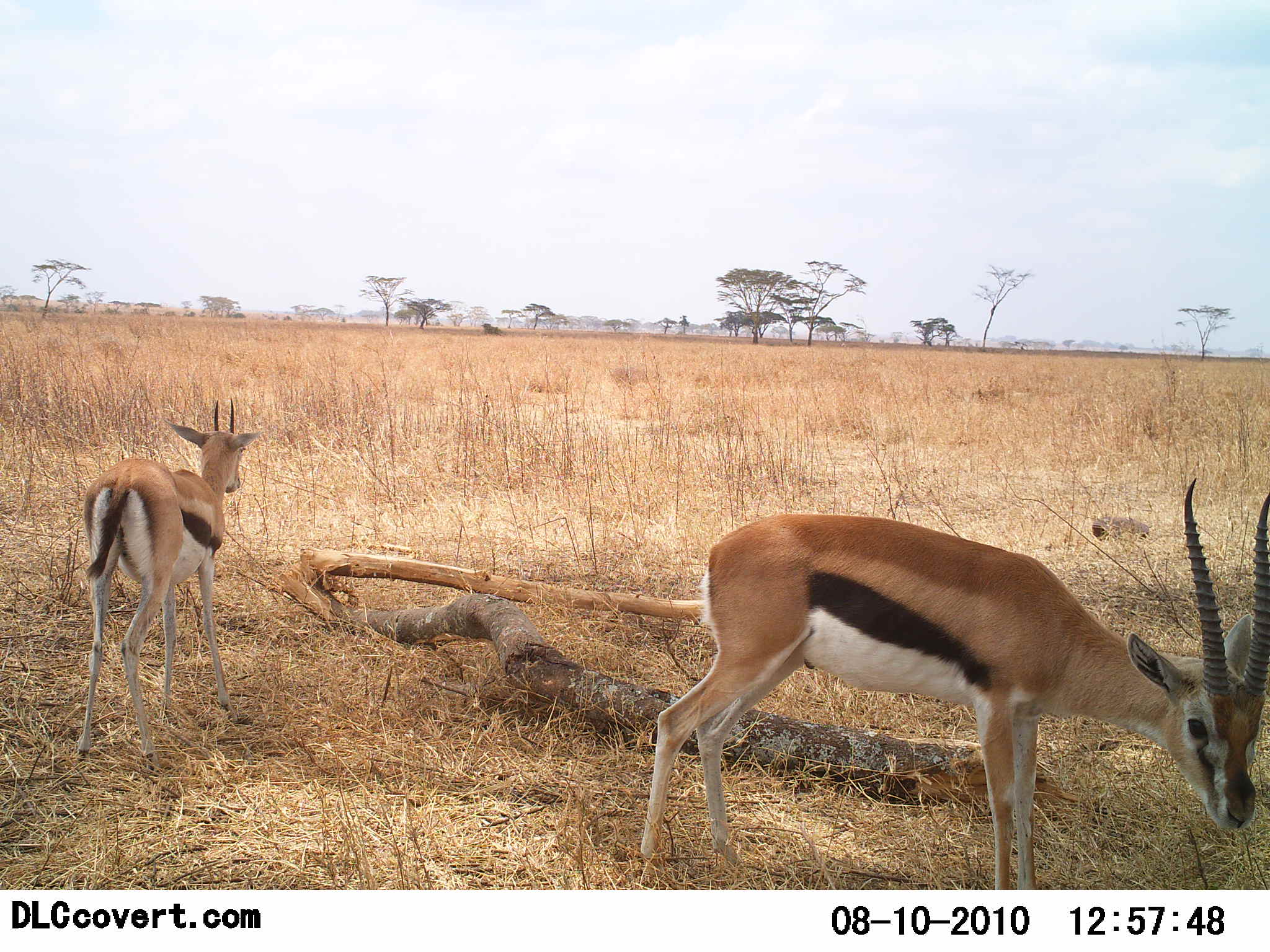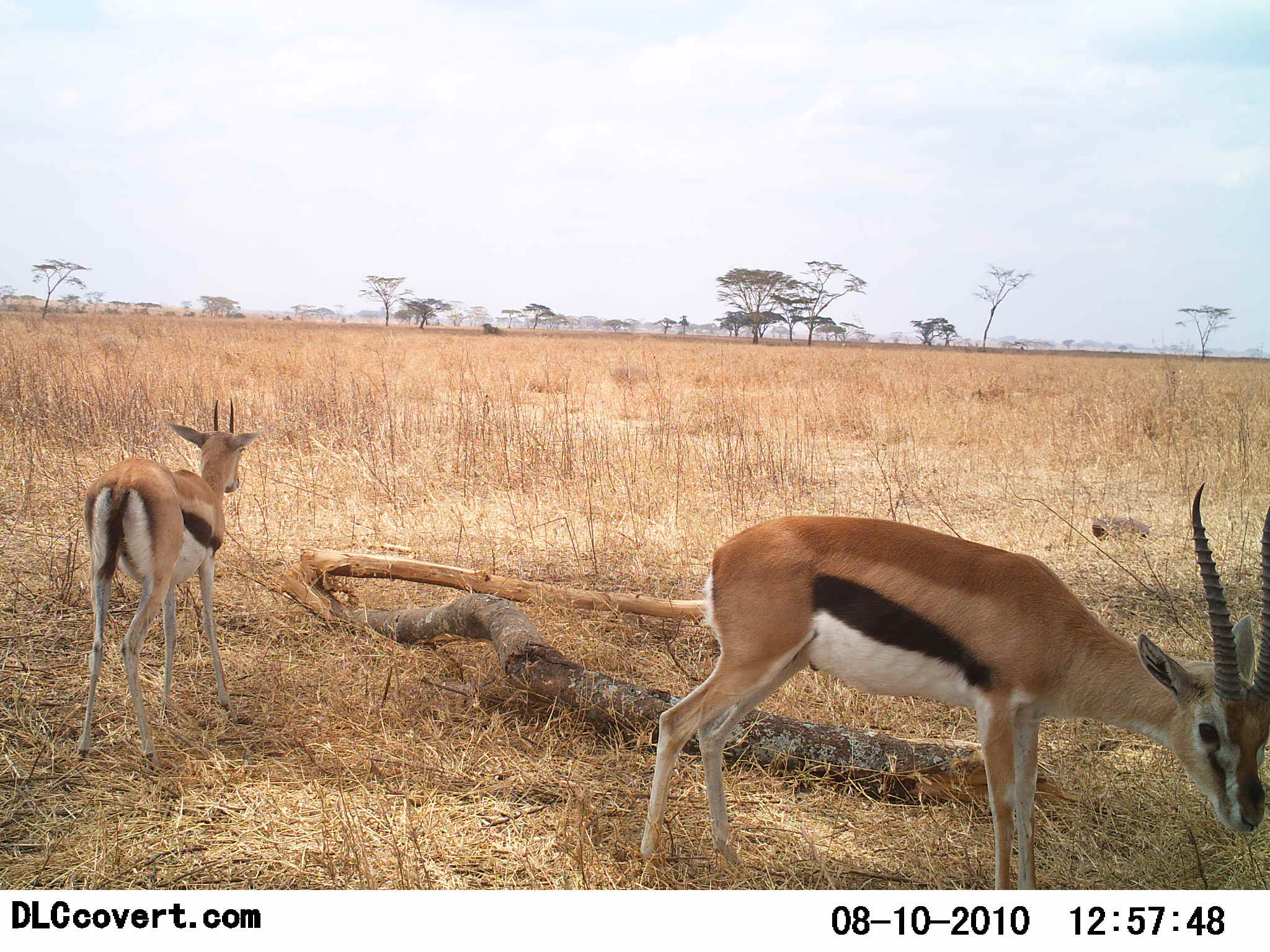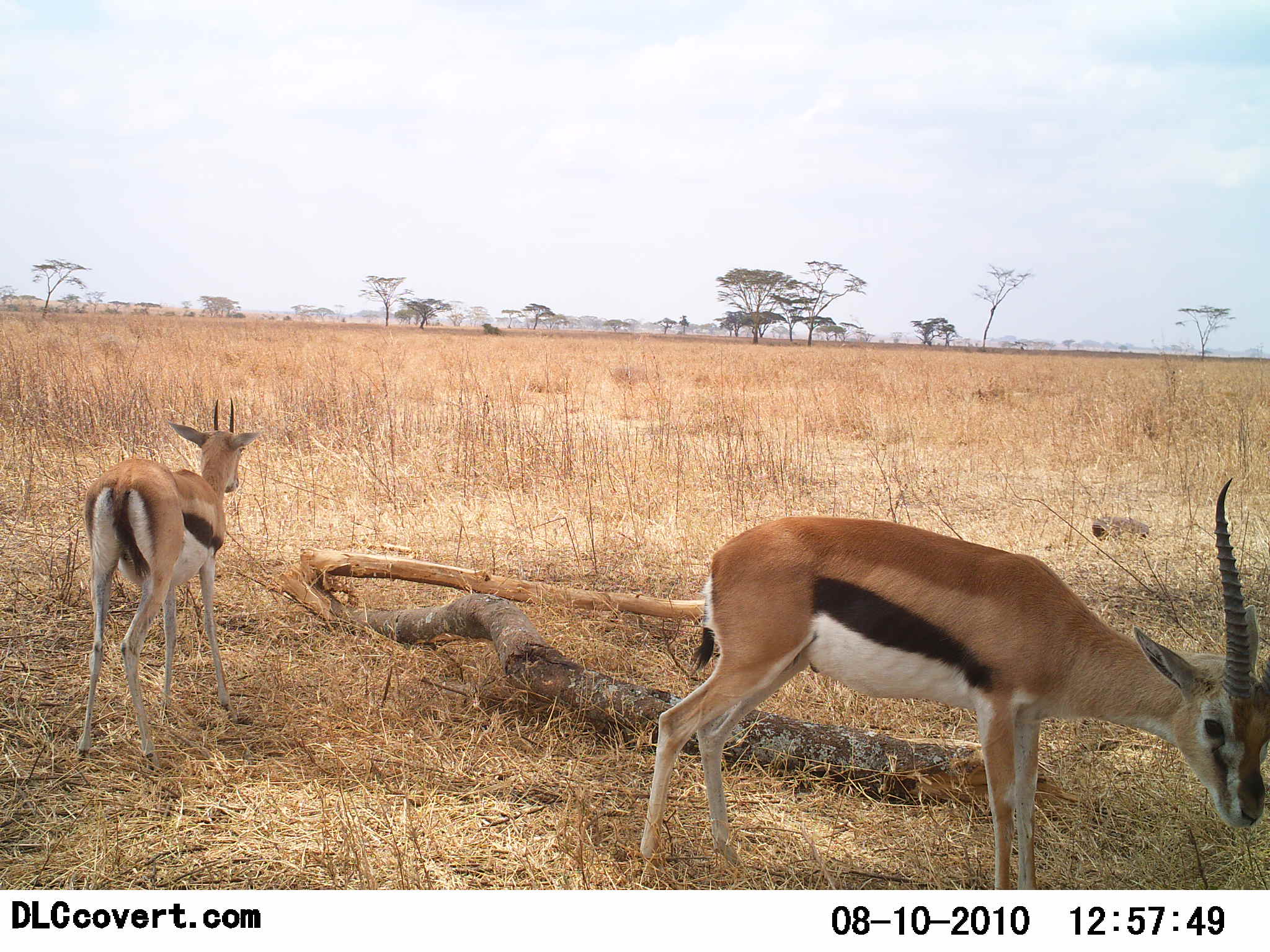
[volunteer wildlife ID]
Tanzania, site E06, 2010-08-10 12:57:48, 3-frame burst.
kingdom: Animalia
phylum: Chordata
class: Mammalia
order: Artiodactyla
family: Bovidae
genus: Eudorcas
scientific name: Eudorcas thomsonii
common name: thomson's gazelle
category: gazellethomsons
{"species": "gazellethomsons (thomson's gazelle) (Eudorcas thomsonii)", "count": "2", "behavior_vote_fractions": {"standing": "86%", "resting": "0%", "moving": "5%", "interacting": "0%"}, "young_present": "18%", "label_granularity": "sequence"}